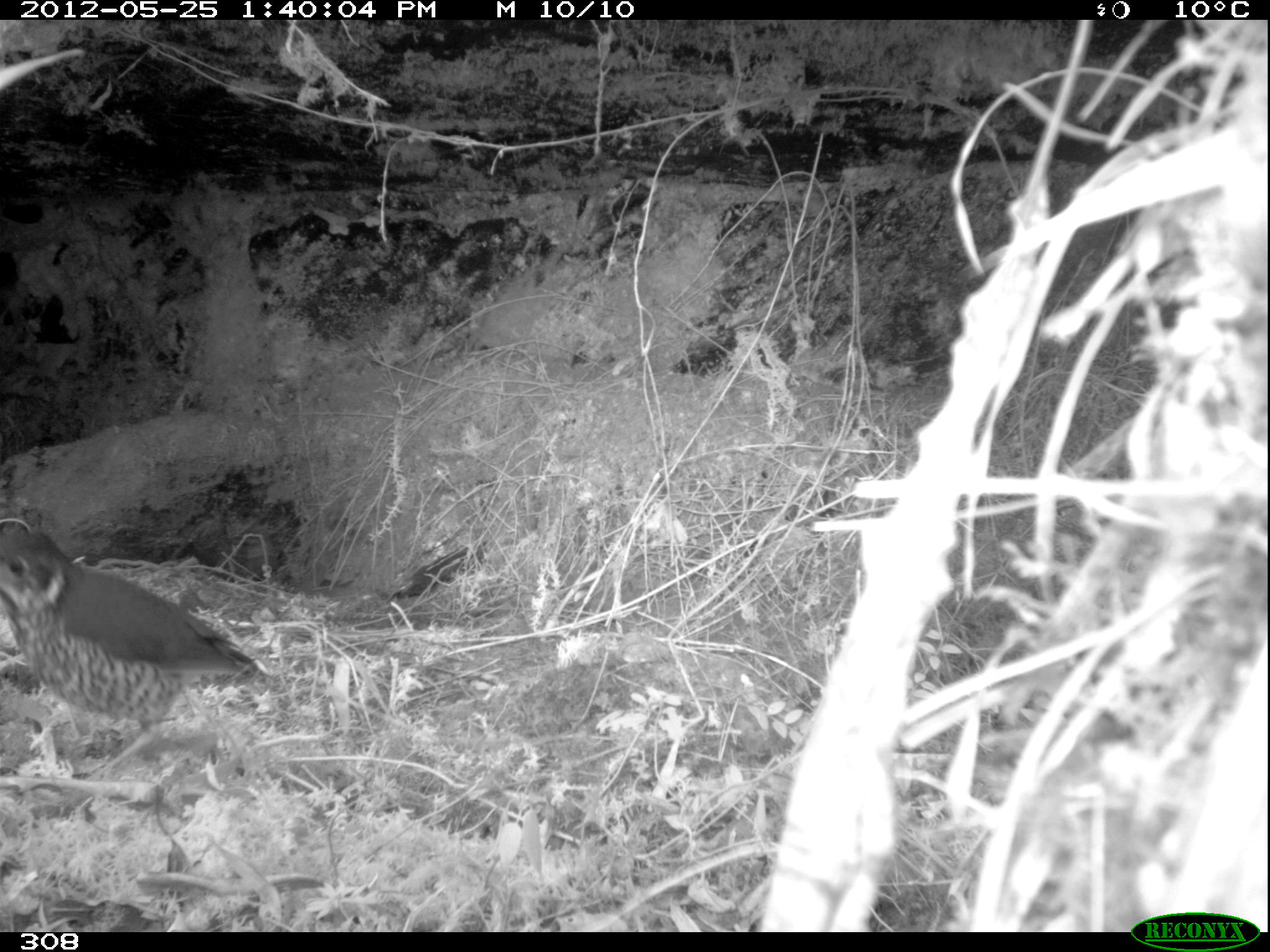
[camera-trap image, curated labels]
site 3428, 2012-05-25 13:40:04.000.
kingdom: Animalia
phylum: Chordata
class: Aves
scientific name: Aves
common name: bird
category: unknown bird